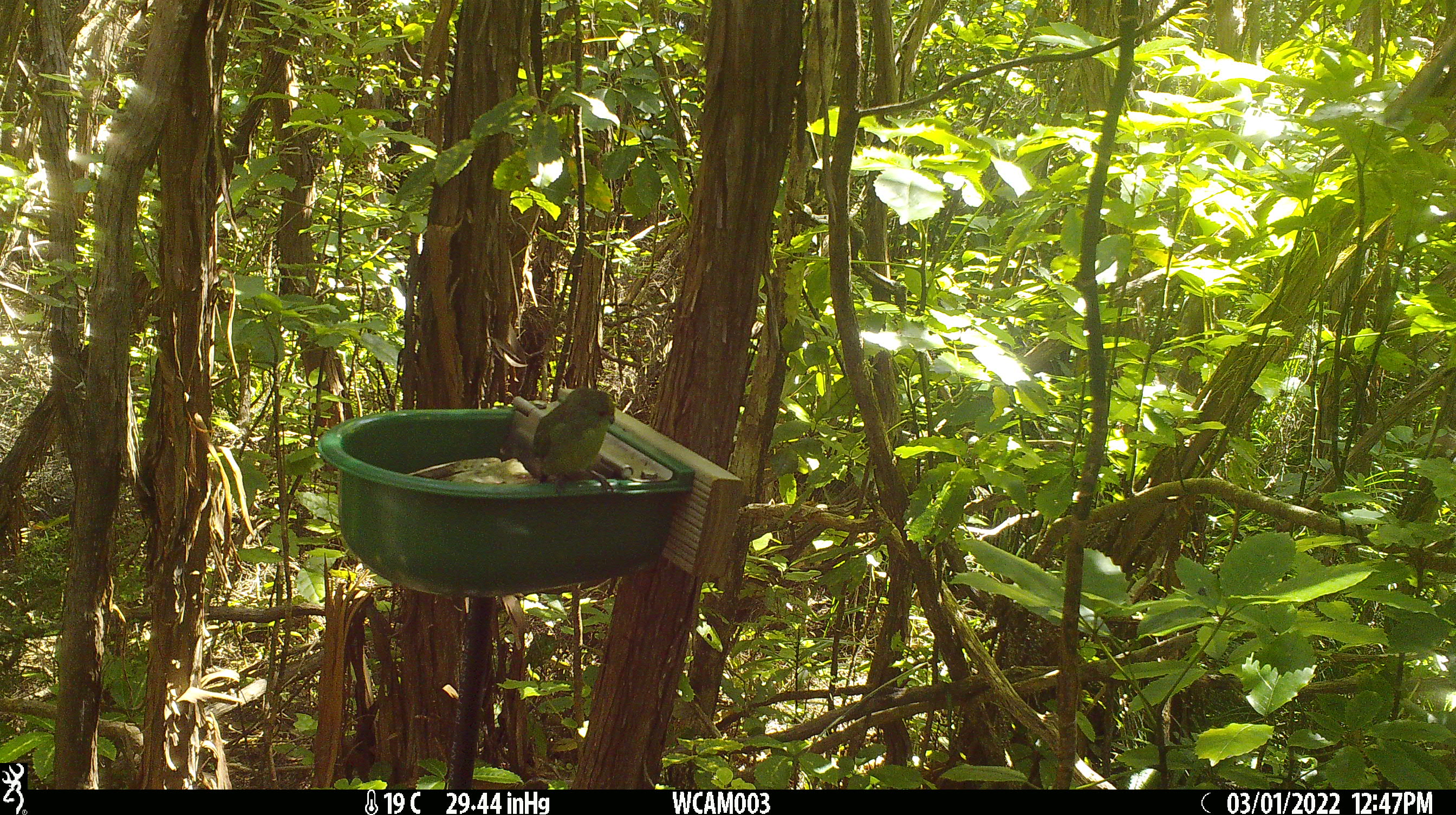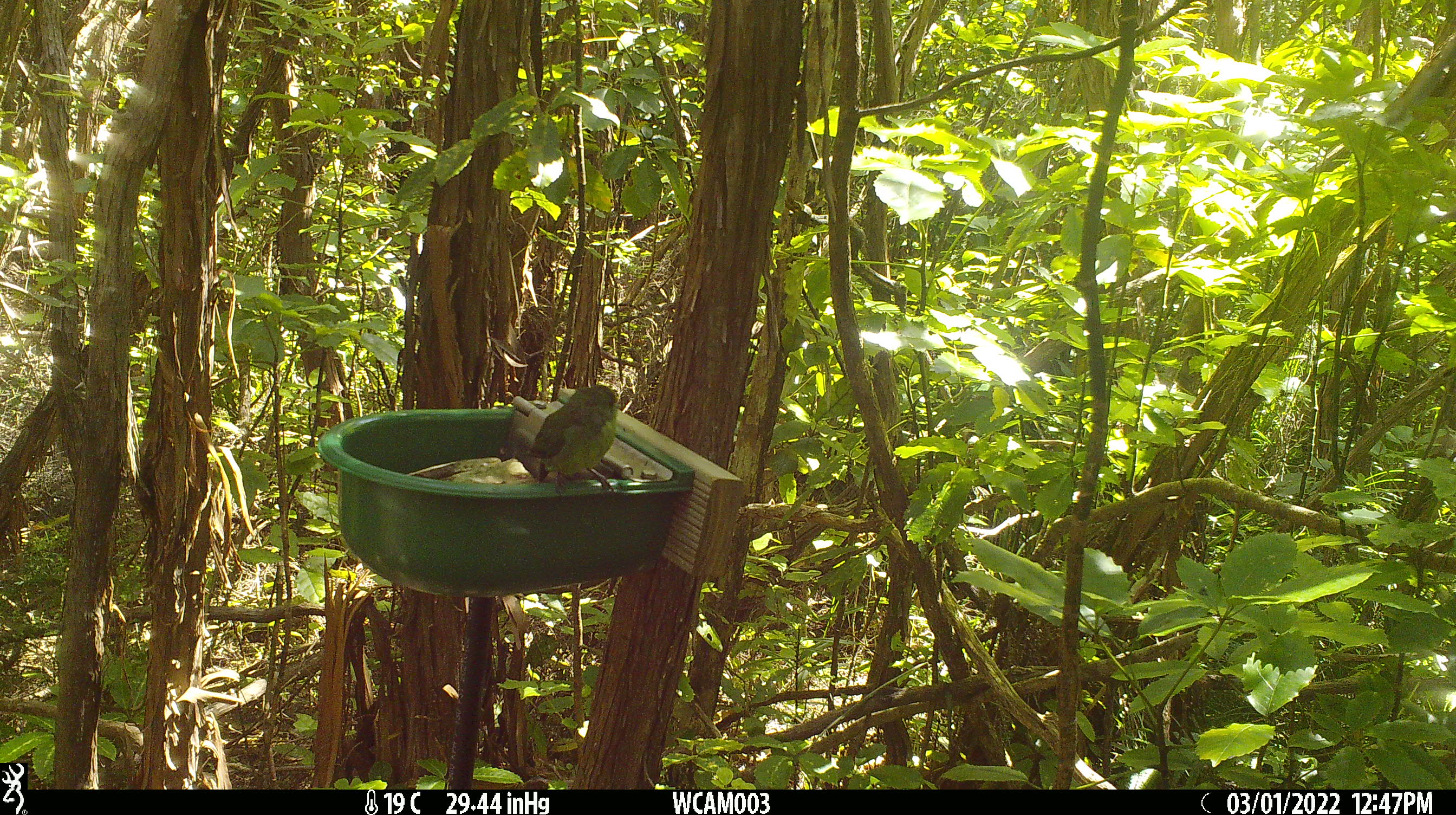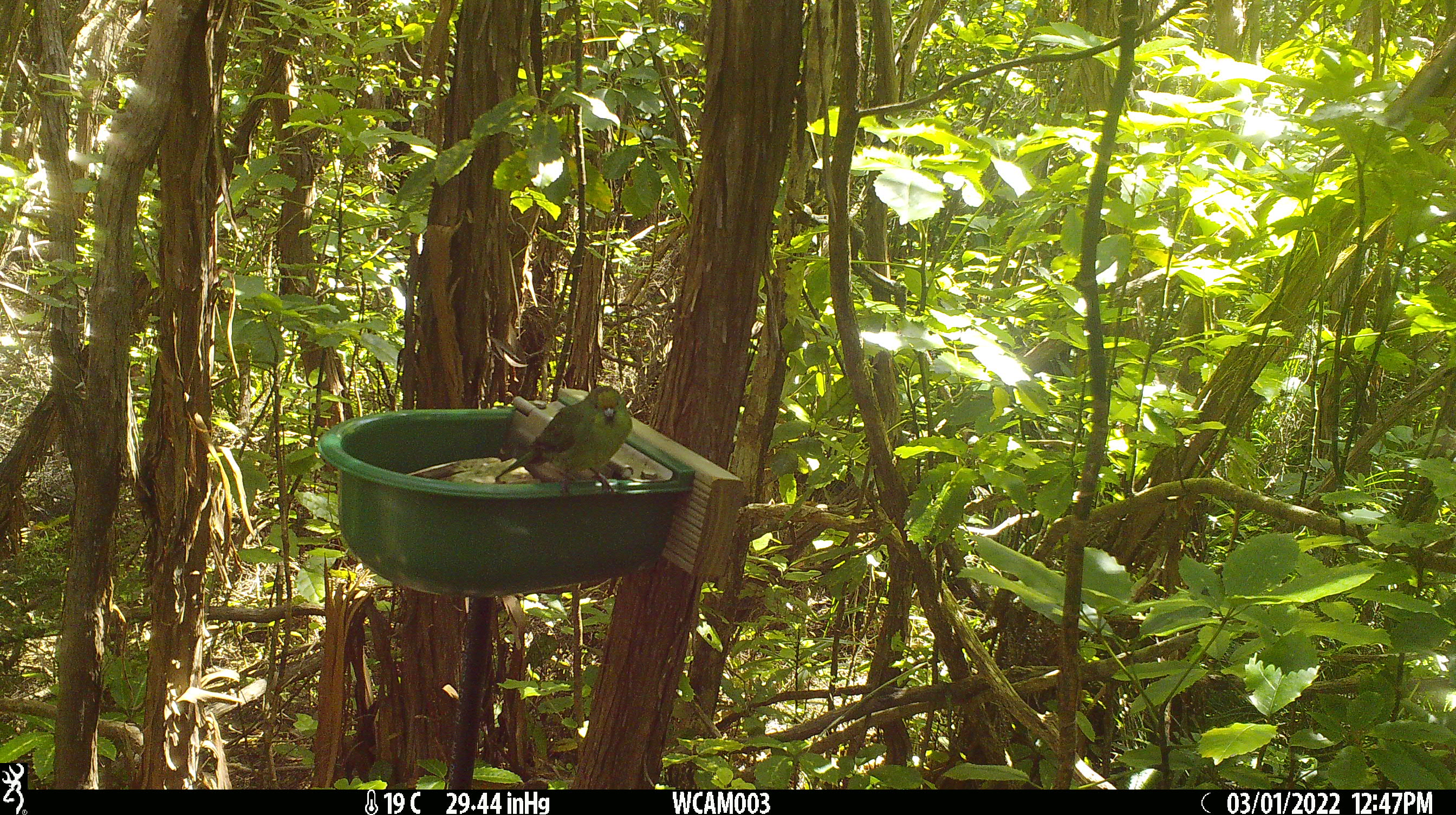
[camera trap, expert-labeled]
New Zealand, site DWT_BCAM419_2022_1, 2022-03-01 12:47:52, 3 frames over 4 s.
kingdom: Animalia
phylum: Chordata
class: Aves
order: Psittaciformes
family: Psittaculidae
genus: Cyanoramphus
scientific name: Cyanoramphus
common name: parakeet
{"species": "parakeet (Cyanoramphus)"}